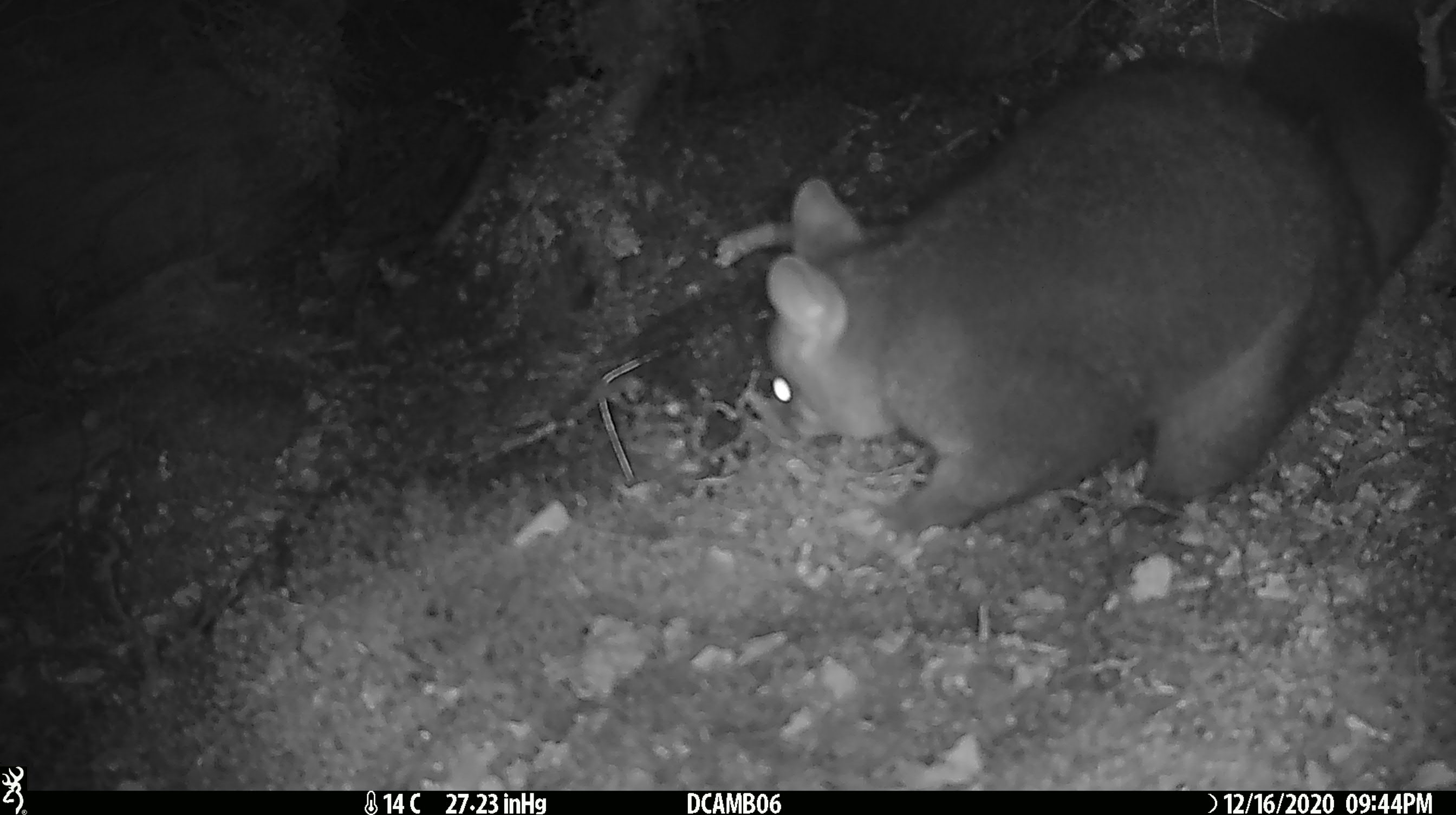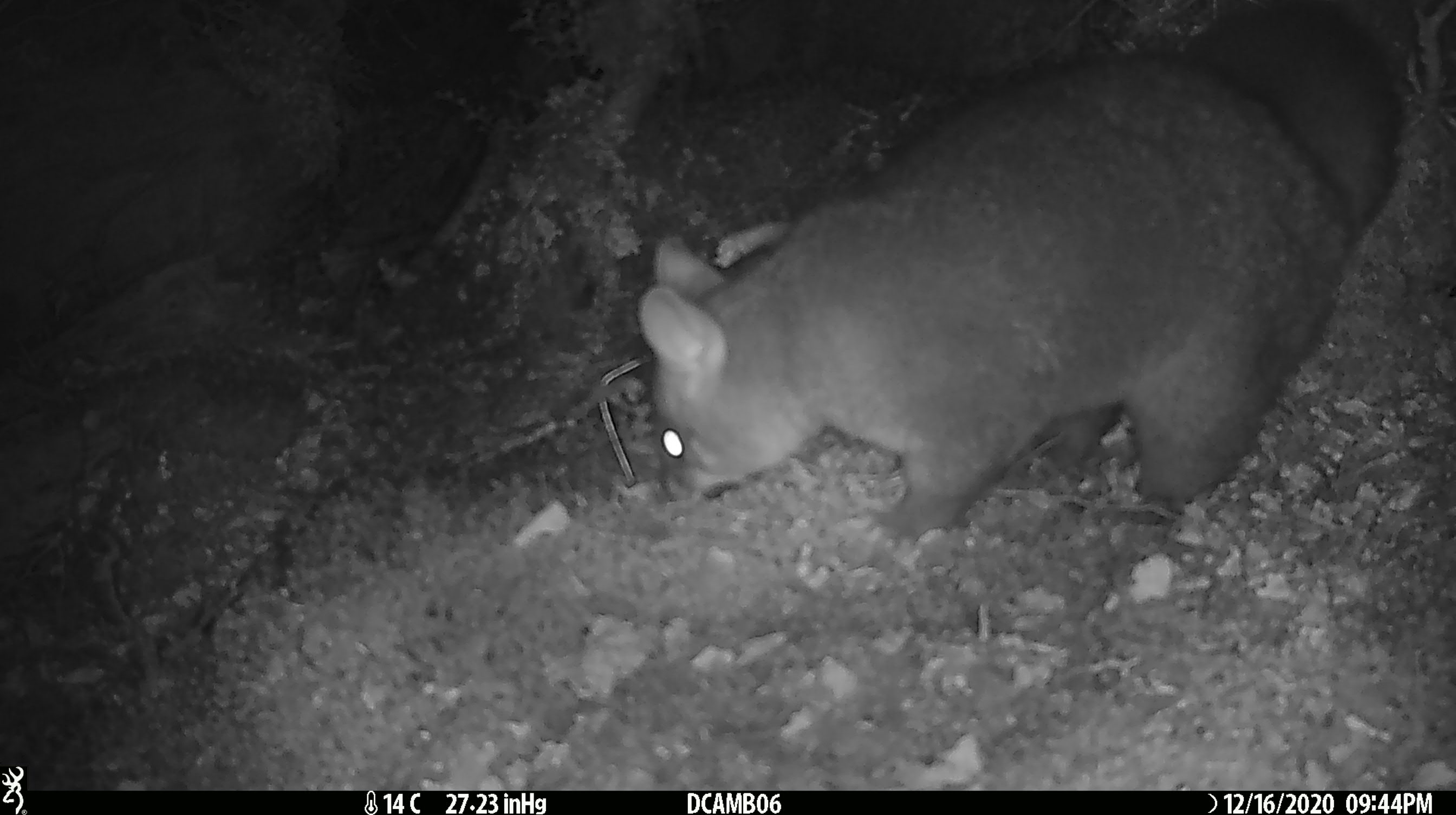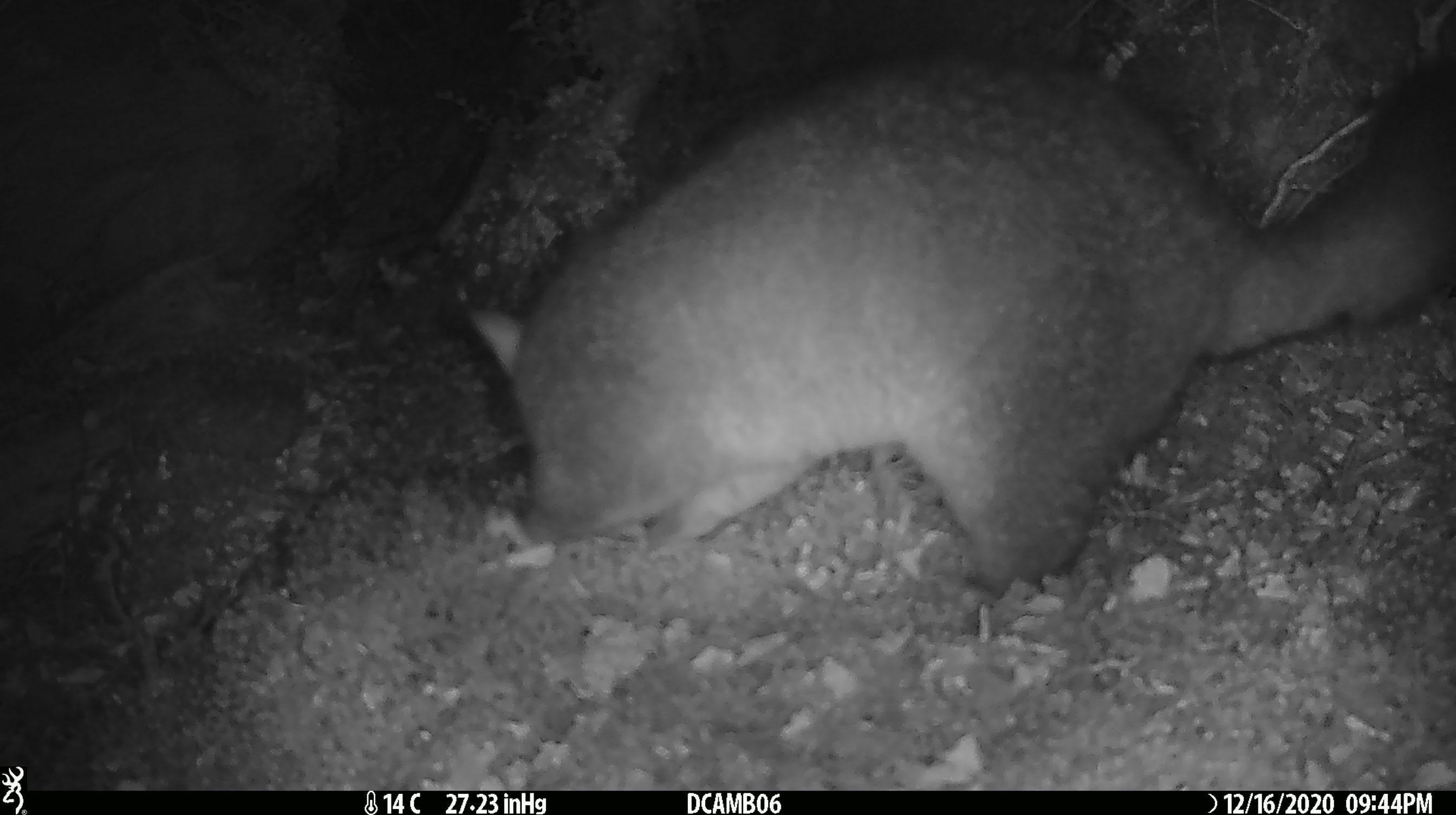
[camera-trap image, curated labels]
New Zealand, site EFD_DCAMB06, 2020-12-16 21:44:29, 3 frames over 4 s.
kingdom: Animalia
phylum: Chordata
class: Mammalia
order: Diprotodontia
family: Phalangeridae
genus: Trichosurus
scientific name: Trichosurus vulpecula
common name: common brushtail possum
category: possum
Possum (common brushtail possum) (Trichosurus vulpecula).